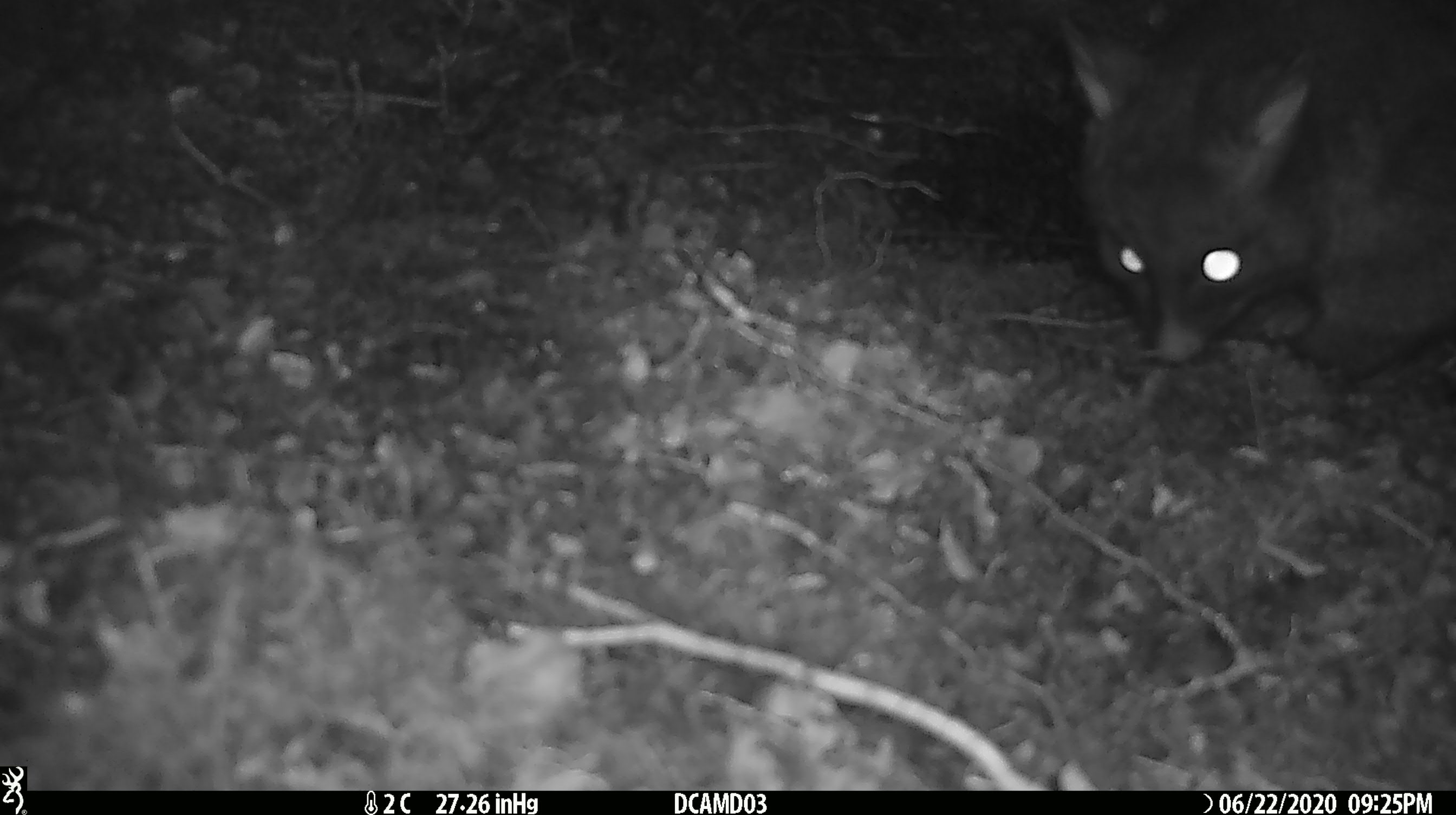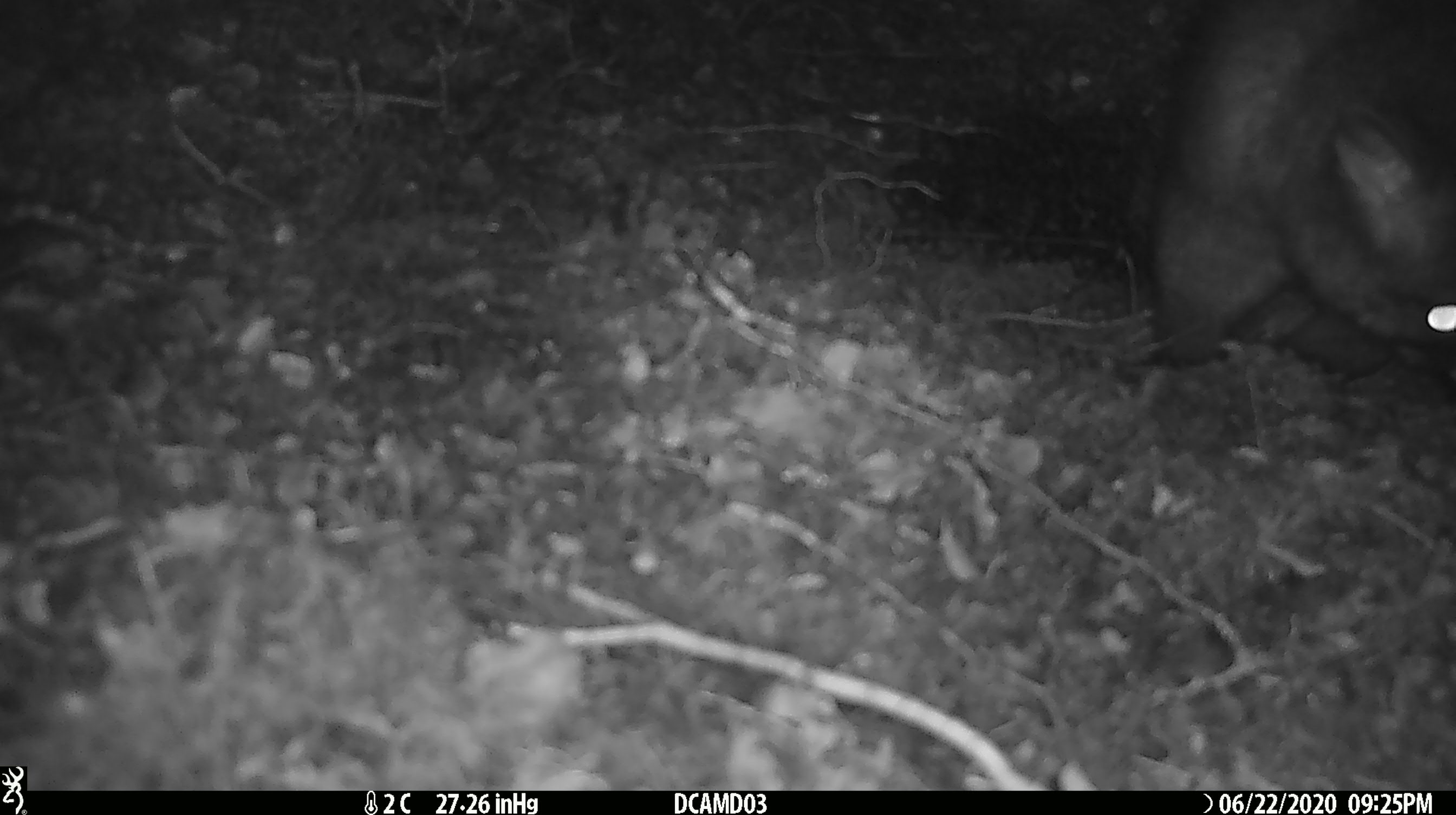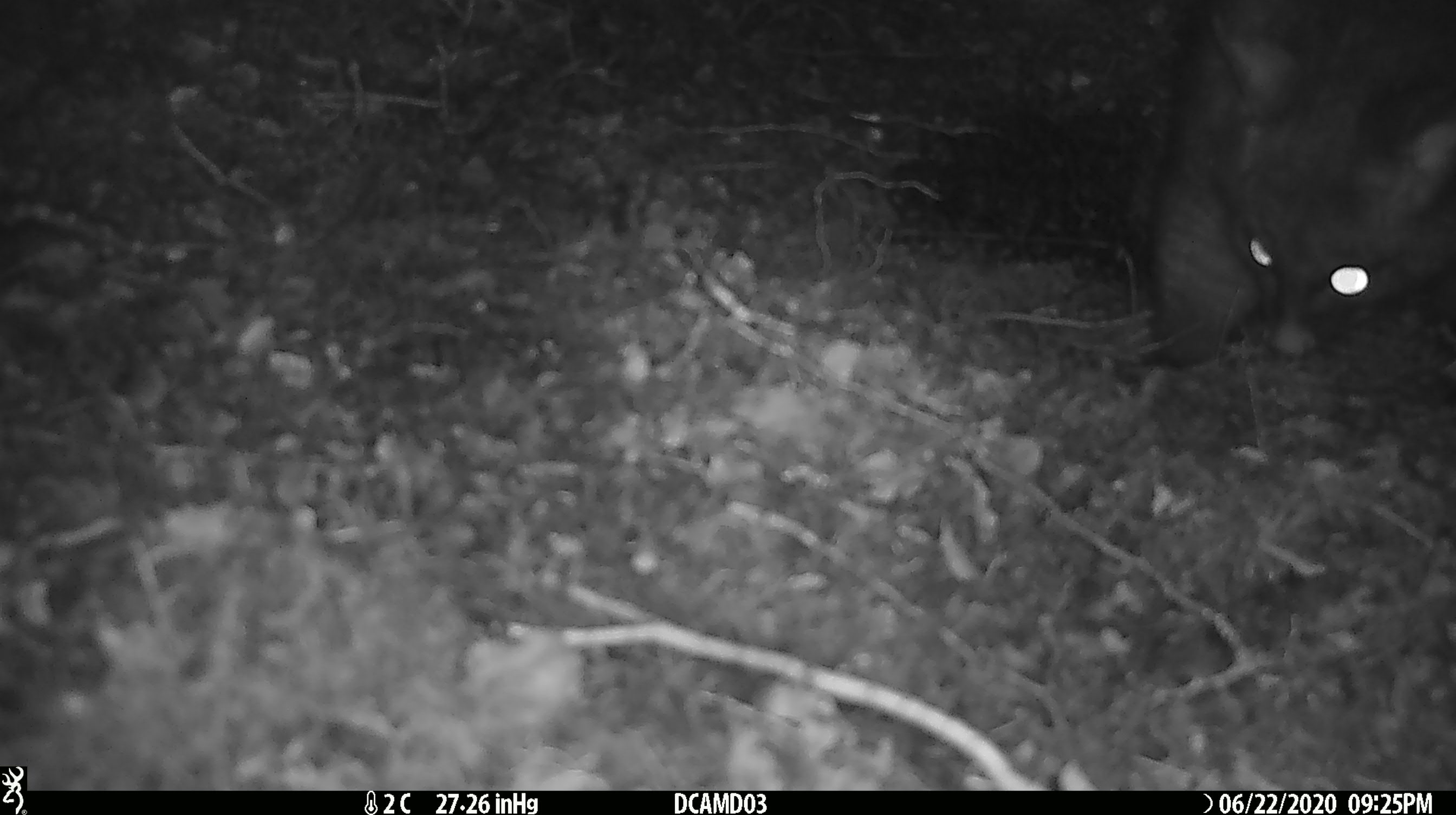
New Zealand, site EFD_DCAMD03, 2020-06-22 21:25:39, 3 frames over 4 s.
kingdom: Animalia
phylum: Chordata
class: Mammalia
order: Diprotodontia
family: Phalangeridae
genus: Trichosurus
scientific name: Trichosurus vulpecula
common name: common brushtail possum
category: possum